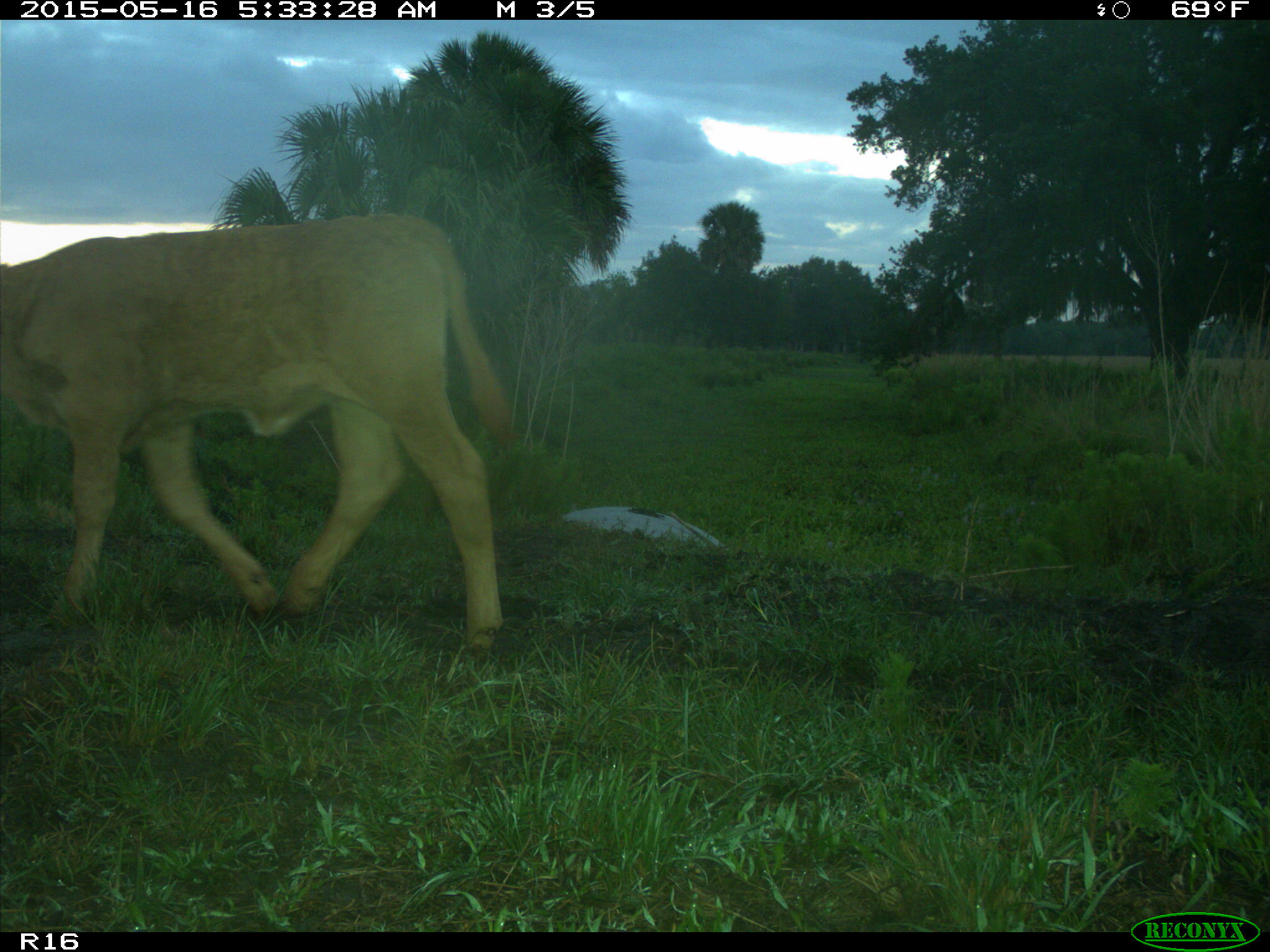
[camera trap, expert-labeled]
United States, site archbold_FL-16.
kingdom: Animalia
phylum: Chordata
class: Mammalia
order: Artiodactyla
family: Bovidae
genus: Bos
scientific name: Bos taurus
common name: domestic cow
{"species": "Bos taurus (domestic cow)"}